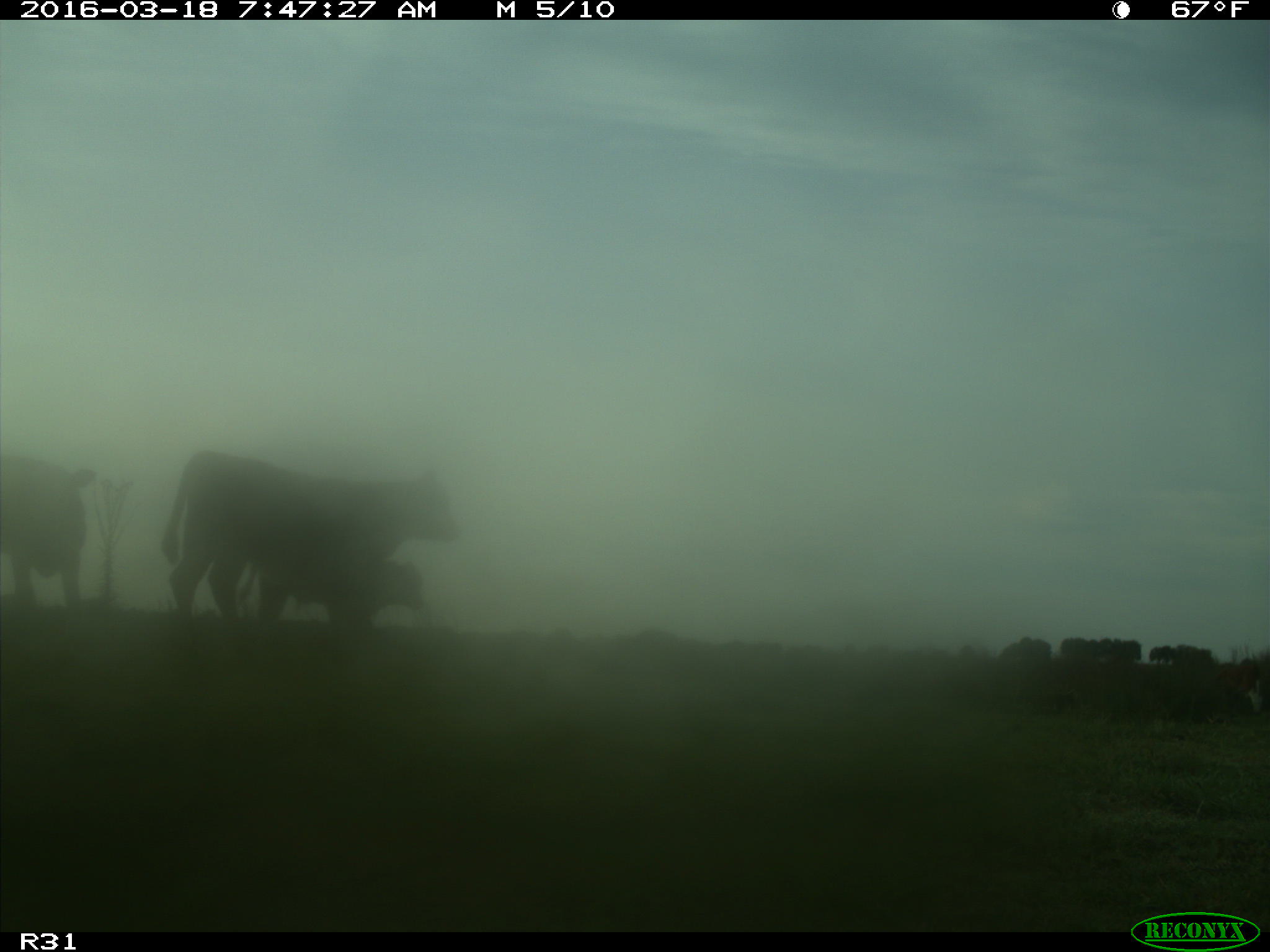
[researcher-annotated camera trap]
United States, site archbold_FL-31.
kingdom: Animalia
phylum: Chordata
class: Mammalia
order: Artiodactyla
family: Bovidae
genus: Bos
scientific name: Bos taurus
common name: domestic cow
Bos taurus (domestic cow).